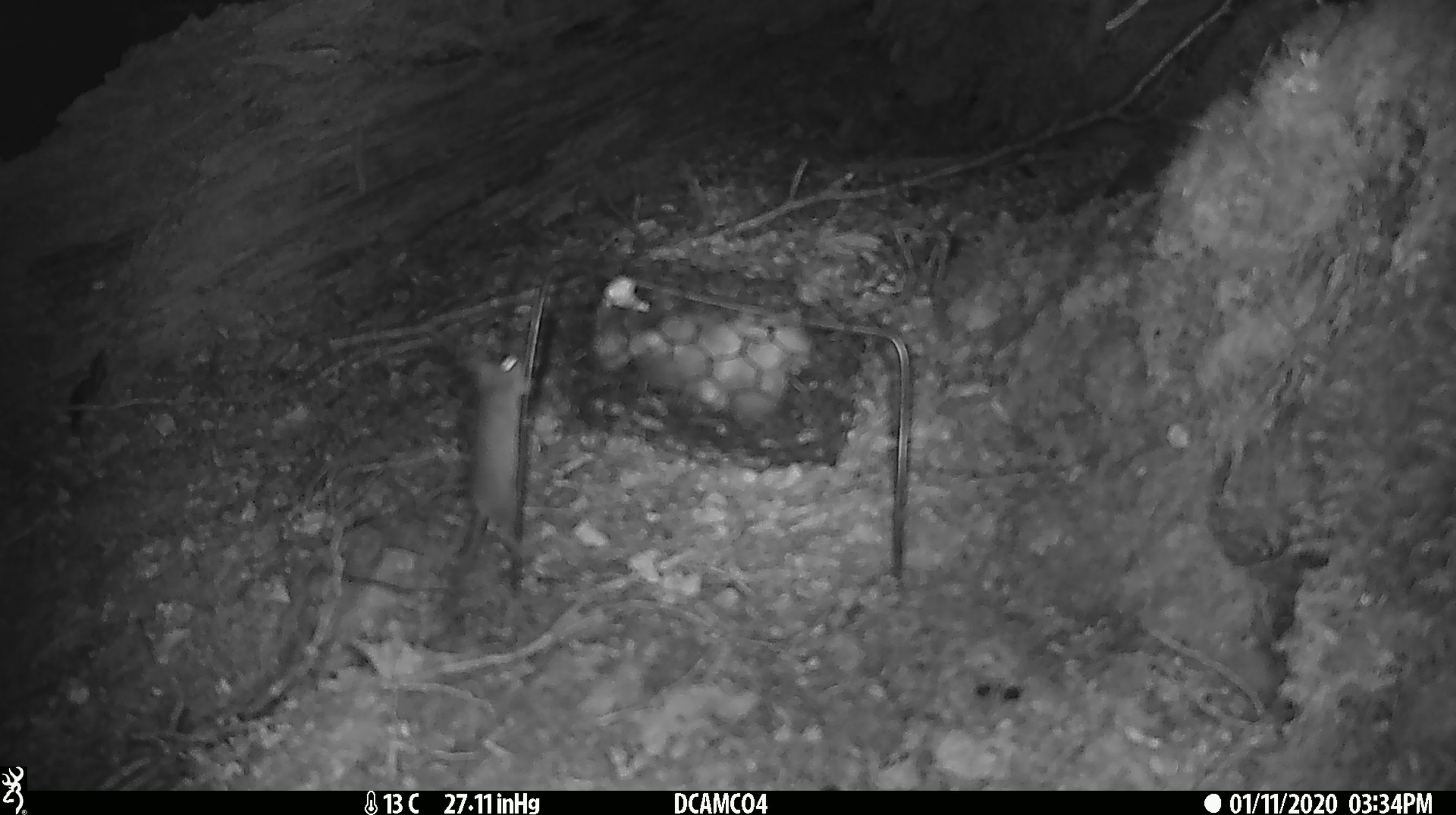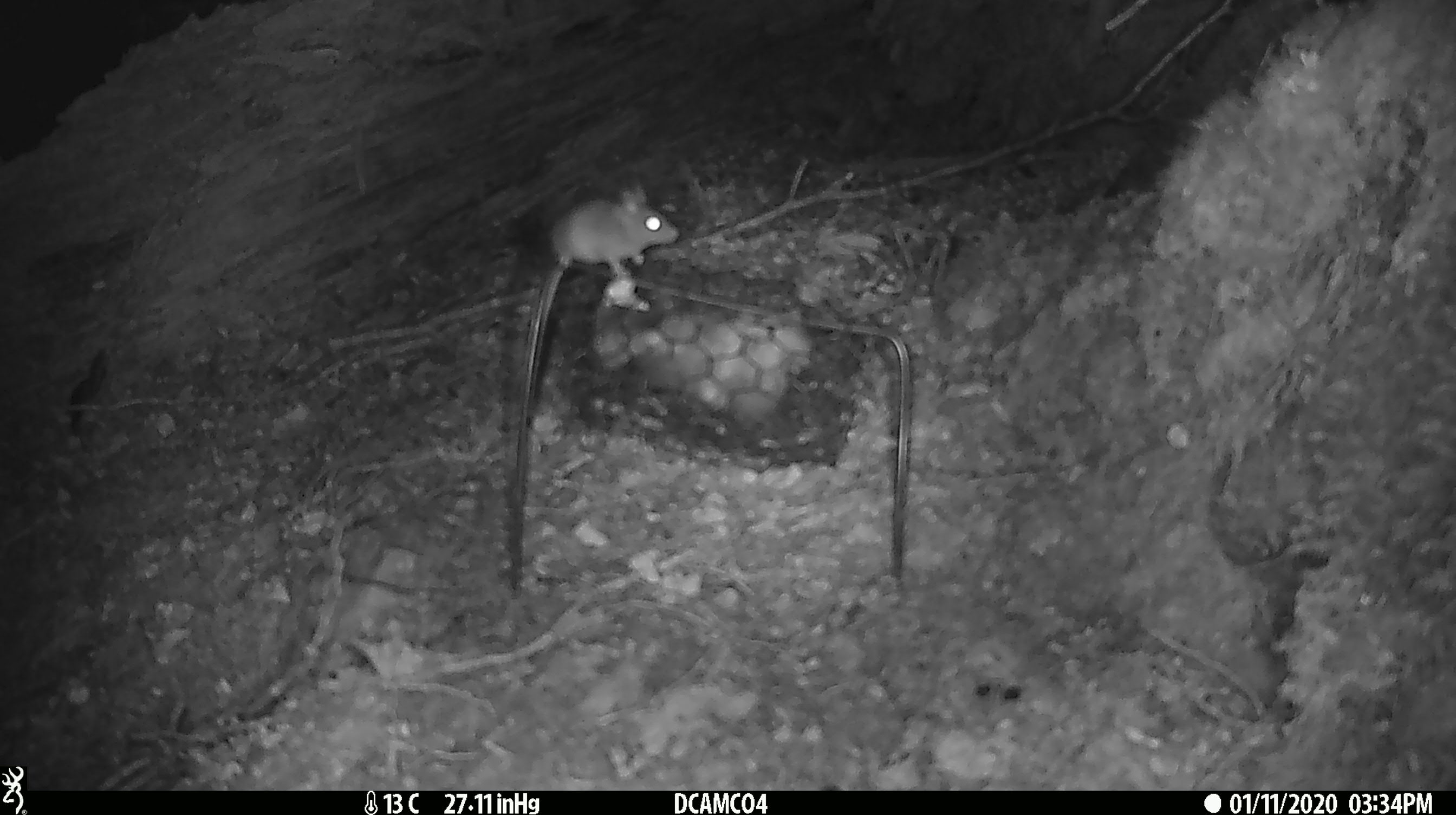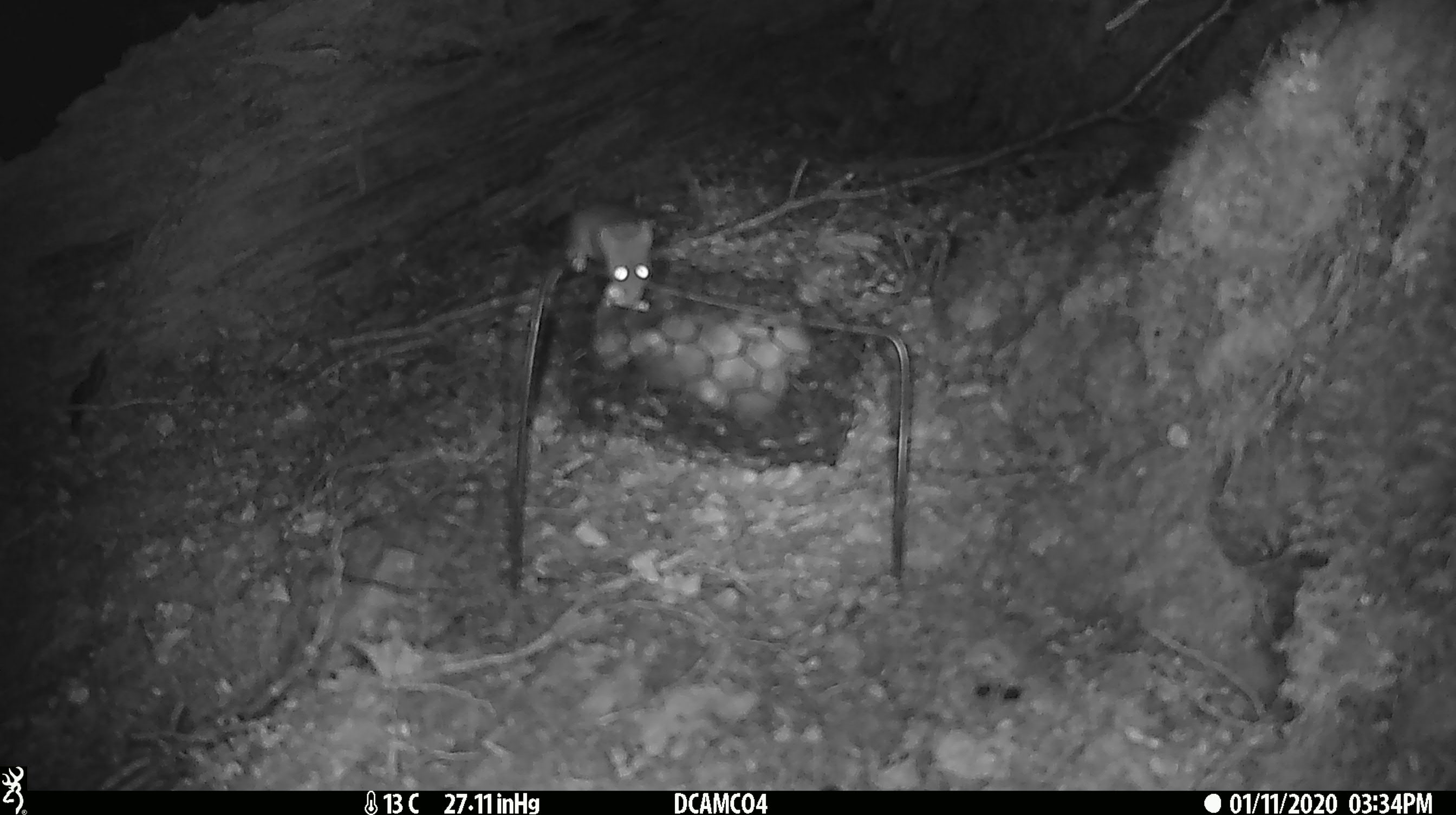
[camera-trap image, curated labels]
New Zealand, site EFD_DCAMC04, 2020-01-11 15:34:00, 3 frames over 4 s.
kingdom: Animalia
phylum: Chordata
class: Mammalia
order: Rodentia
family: Muridae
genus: Mus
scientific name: Mus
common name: mouse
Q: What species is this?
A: Mouse (Mus).